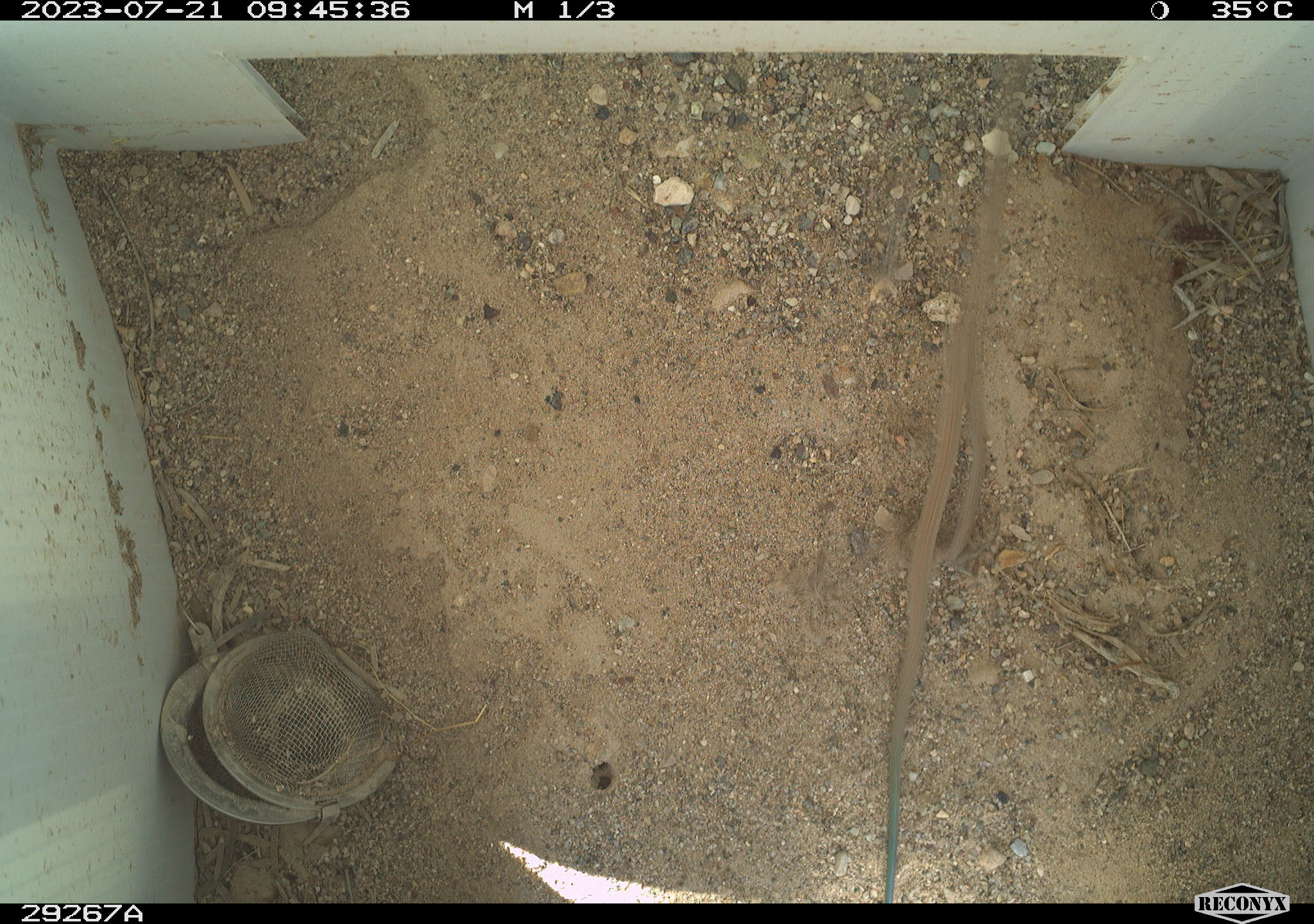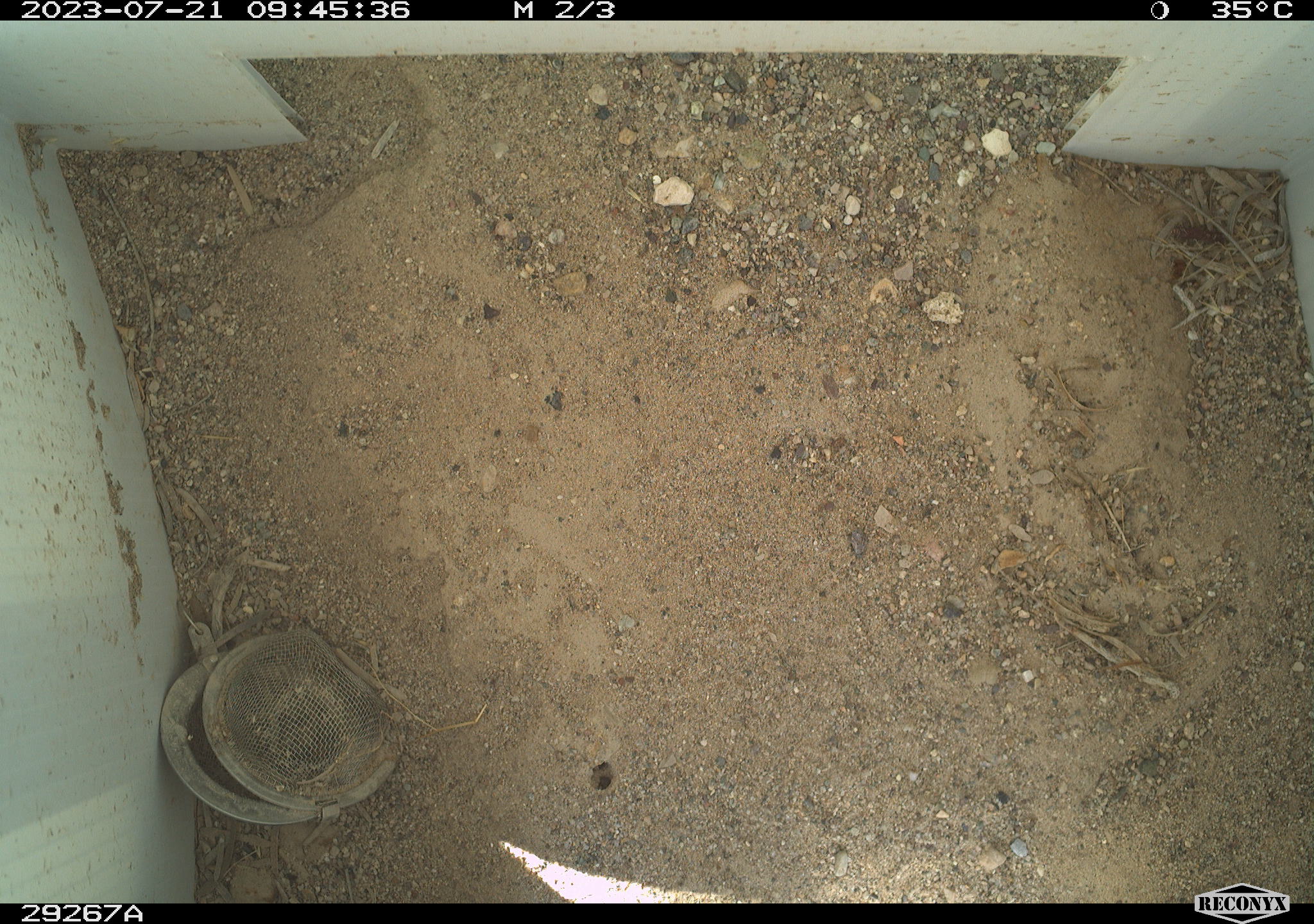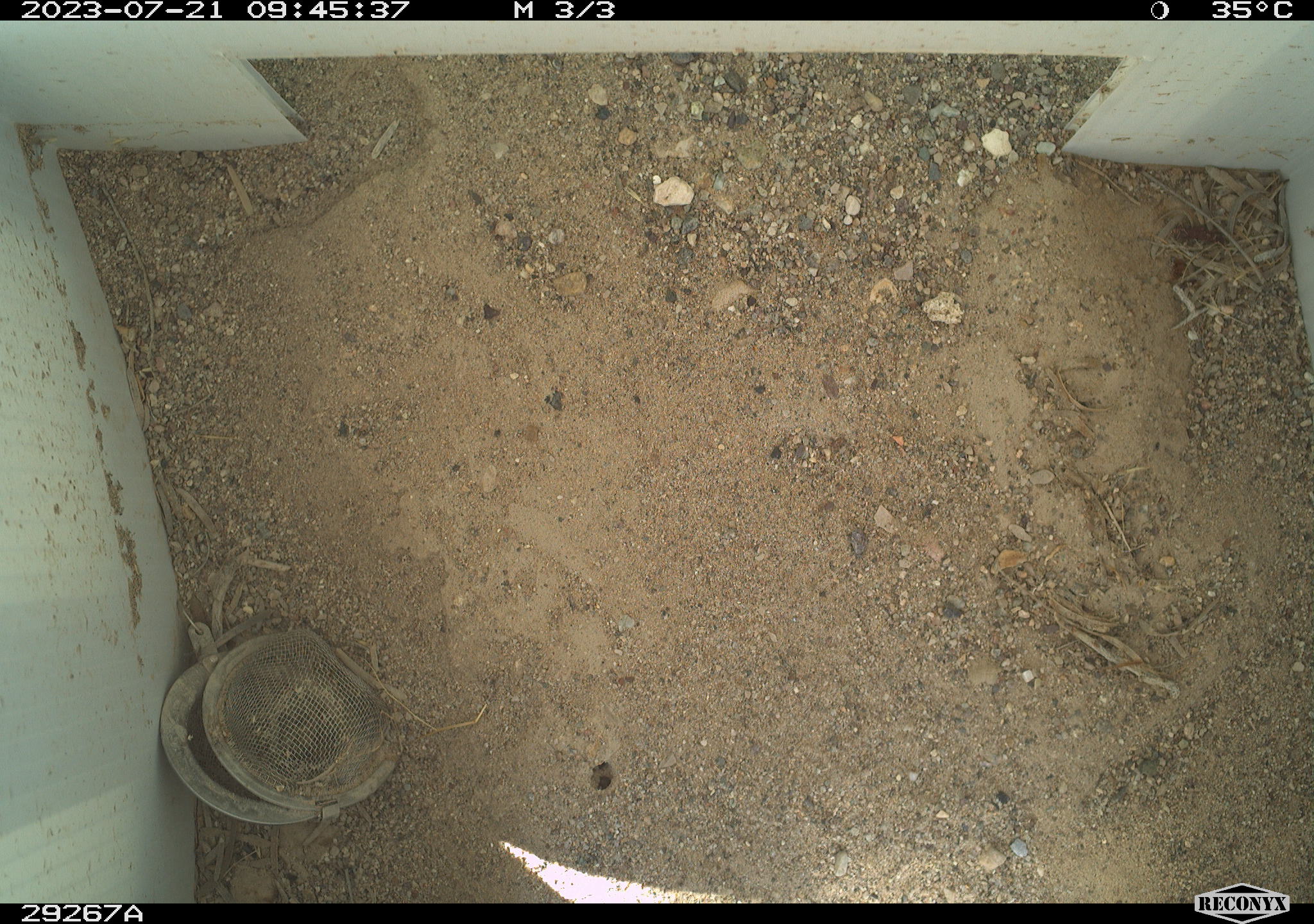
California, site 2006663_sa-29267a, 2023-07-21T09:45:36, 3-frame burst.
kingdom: Animalia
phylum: Chordata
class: Reptilia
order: Squamata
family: Teiidae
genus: Aspidoscelis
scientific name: Aspidoscelis tigris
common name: western whiptail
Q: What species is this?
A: Western whiptail (Aspidoscelis tigris).